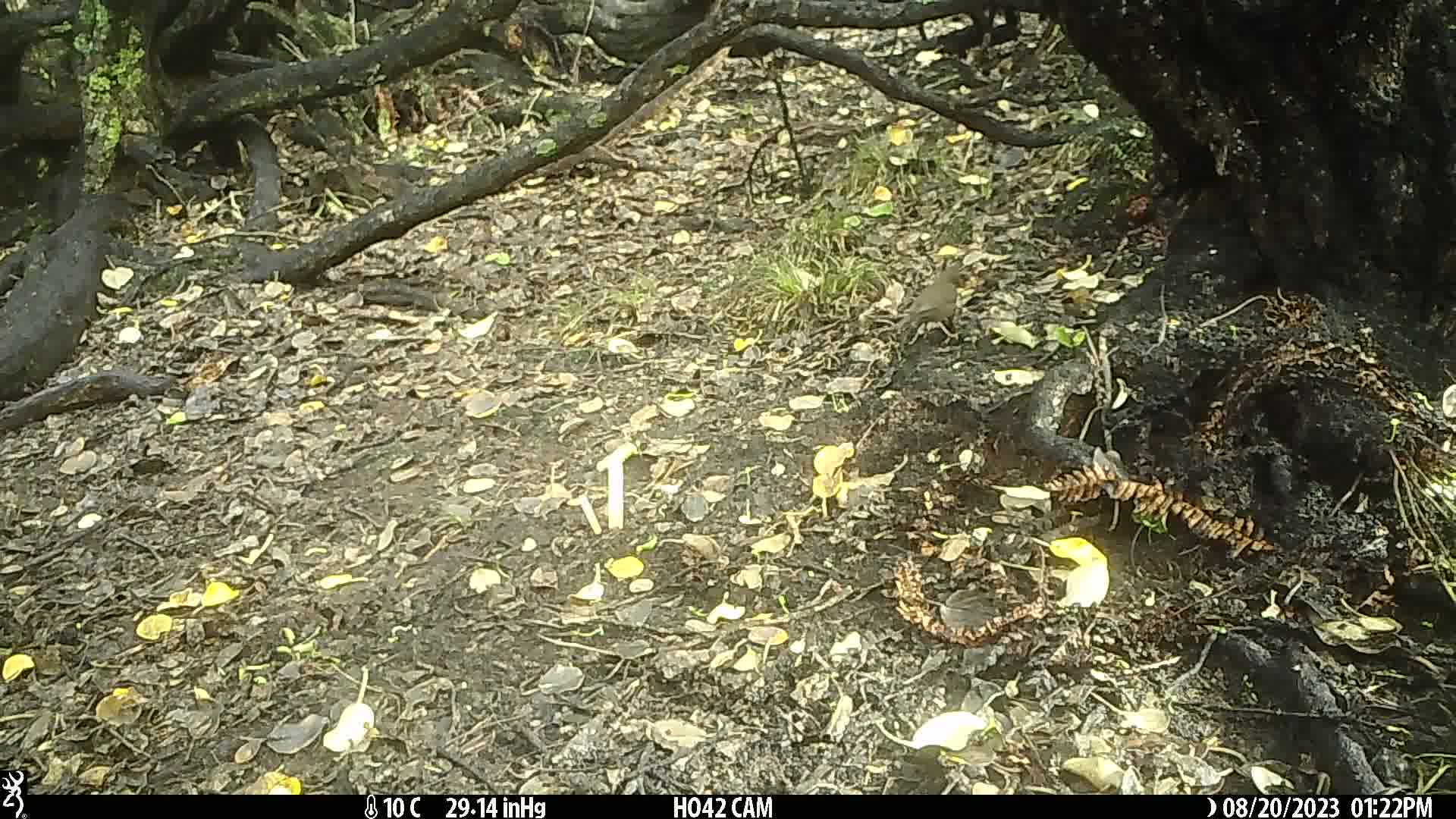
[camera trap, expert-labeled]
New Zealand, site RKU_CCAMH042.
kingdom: Animalia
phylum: Chordata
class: Aves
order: Passeriformes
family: Turdidae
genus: Turdus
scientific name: Turdus merula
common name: eurasian blackbird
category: blackbird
Blackbird (eurasian blackbird) (Turdus merula).